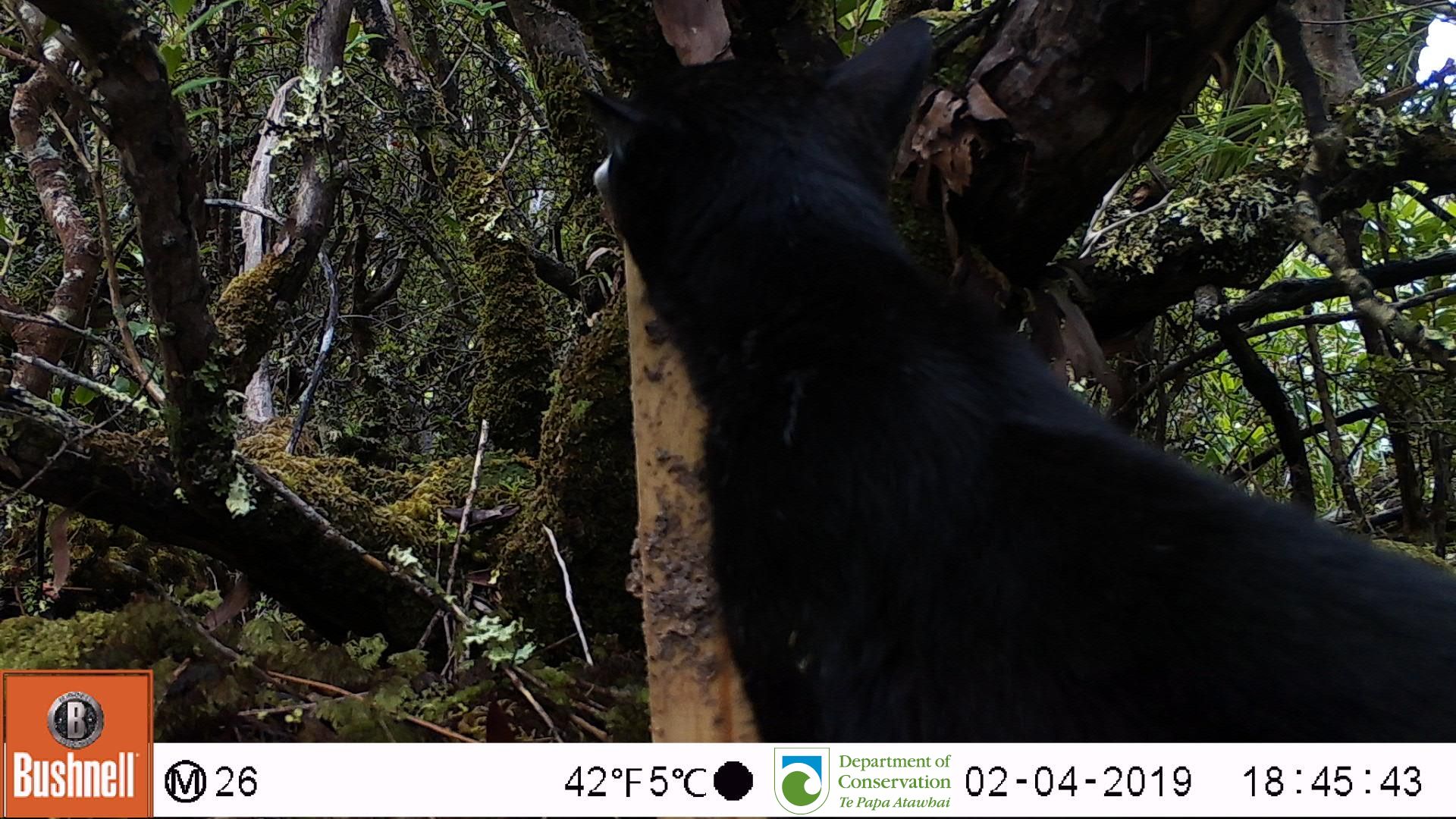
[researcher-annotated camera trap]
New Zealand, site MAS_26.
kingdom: Animalia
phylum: Chordata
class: Mammalia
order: Carnivora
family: Felidae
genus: Felis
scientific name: Felis catus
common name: domestic cat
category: cat